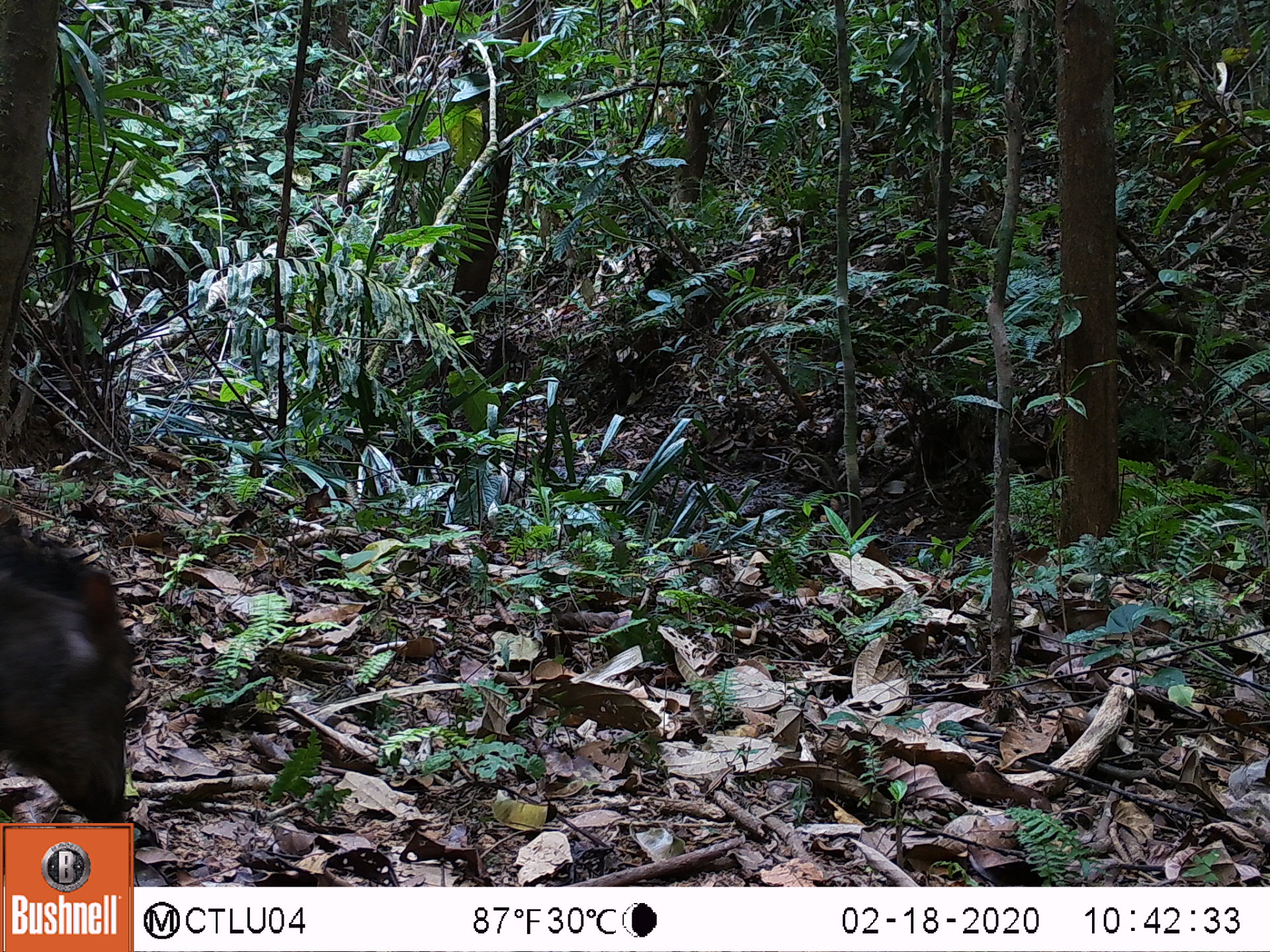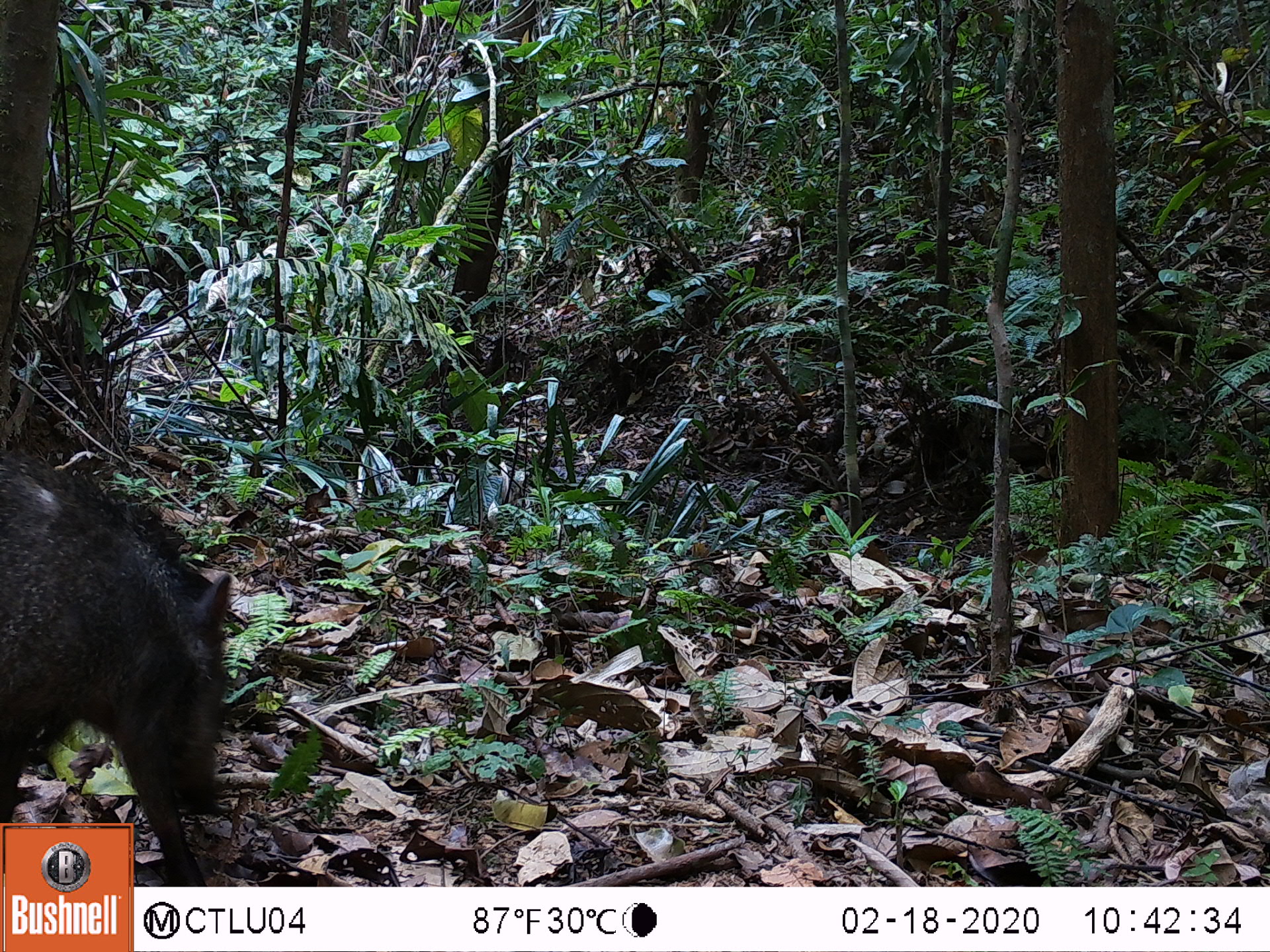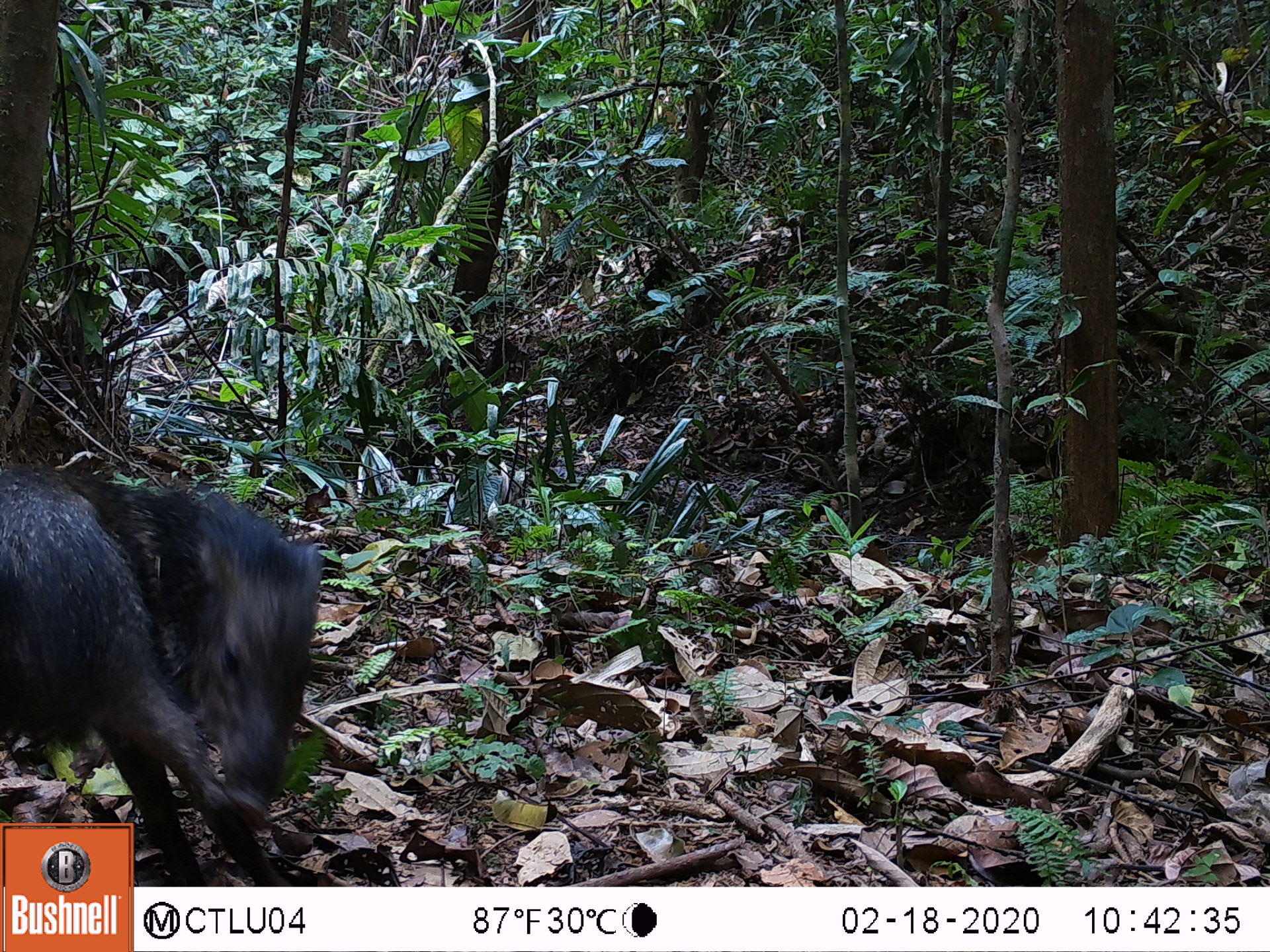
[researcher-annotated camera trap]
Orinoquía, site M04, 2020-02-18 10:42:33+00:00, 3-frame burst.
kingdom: Animalia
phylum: Chordata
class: Mammalia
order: Artiodactyla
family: Tayassuidae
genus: Pecari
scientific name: Pecari tajacu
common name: collared peccary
Collared peccary (Pecari tajacu).